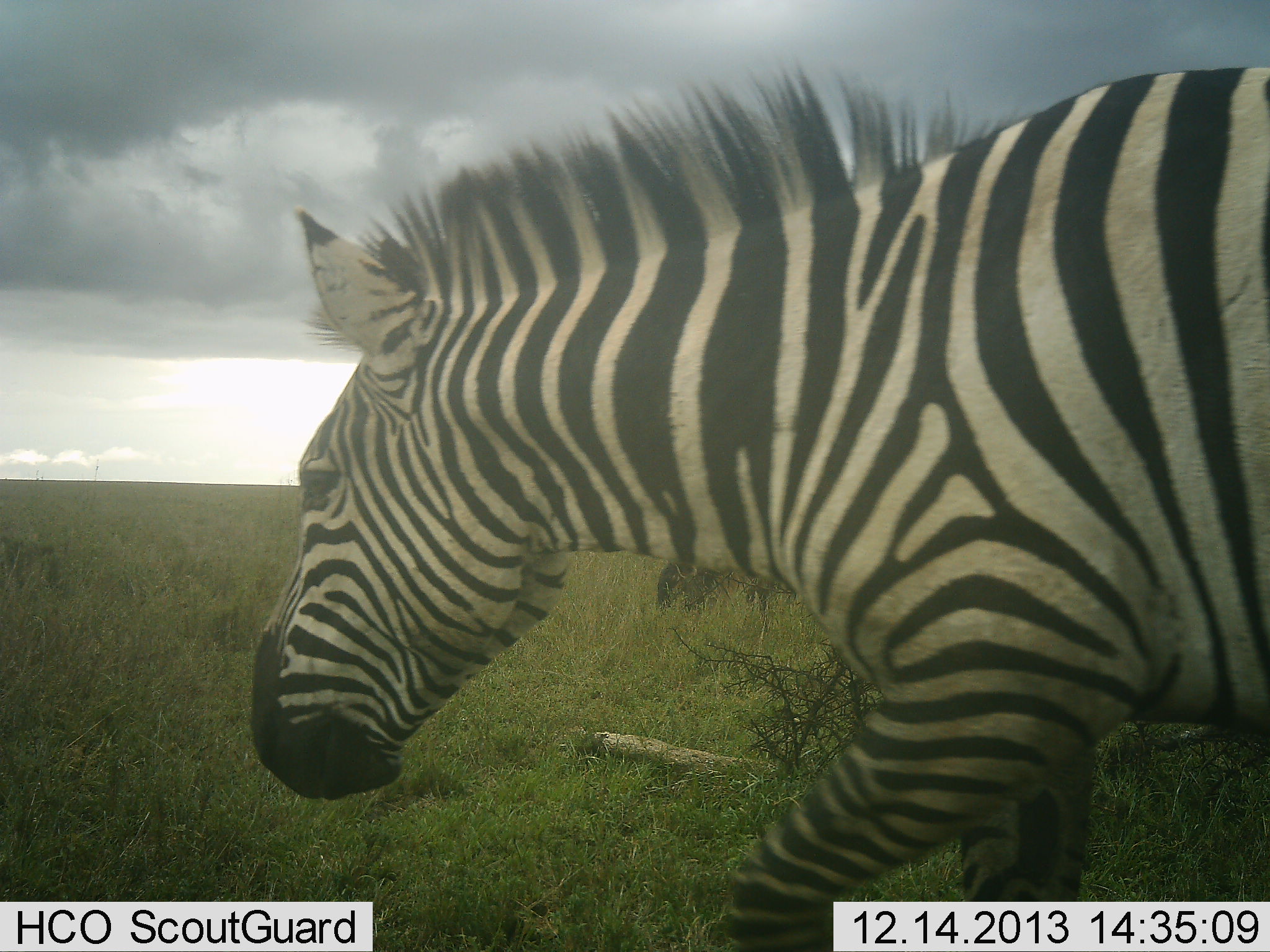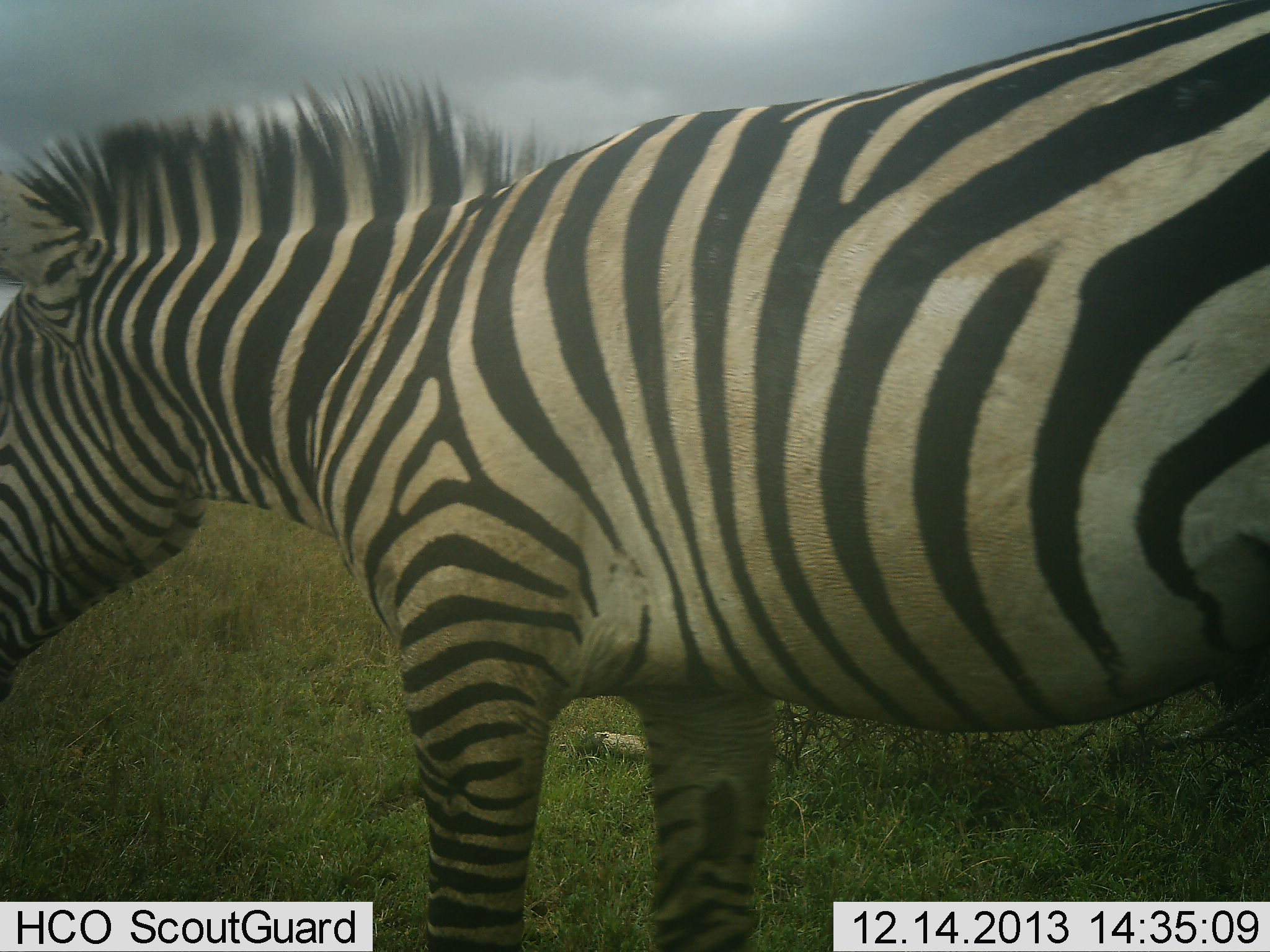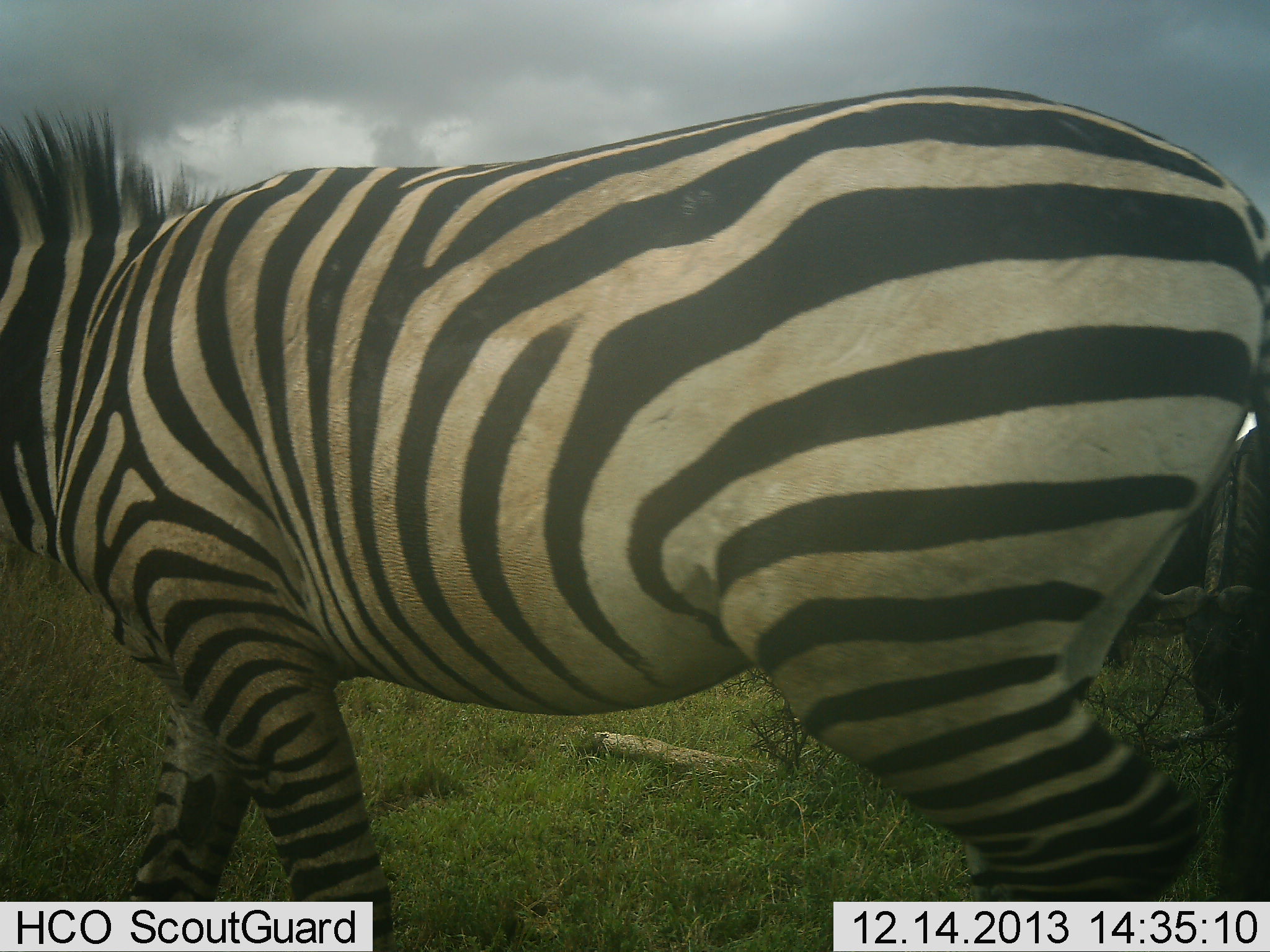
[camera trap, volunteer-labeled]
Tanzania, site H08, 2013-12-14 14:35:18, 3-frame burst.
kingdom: Animalia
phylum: Chordata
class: Mammalia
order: Perissodactyla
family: Equidae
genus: Equus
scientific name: Equus quagga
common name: plains zebra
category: zebra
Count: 1.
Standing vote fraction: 50%.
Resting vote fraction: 0%.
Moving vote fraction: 50%.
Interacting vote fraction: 0%.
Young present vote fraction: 0%.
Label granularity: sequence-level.